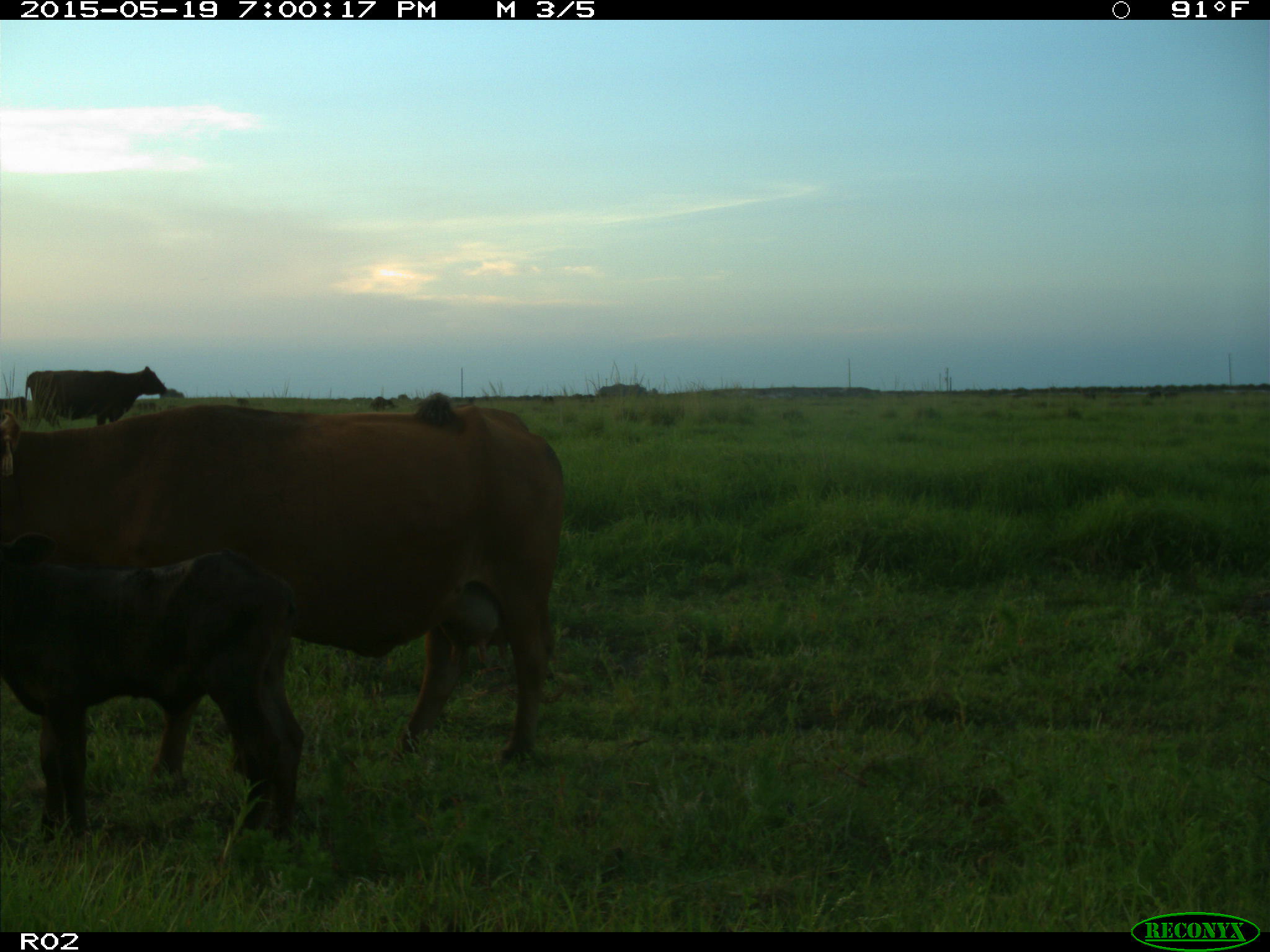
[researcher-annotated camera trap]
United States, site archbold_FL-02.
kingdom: Animalia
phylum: Chordata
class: Mammalia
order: Artiodactyla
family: Bovidae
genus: Bos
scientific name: Bos taurus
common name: domestic cow